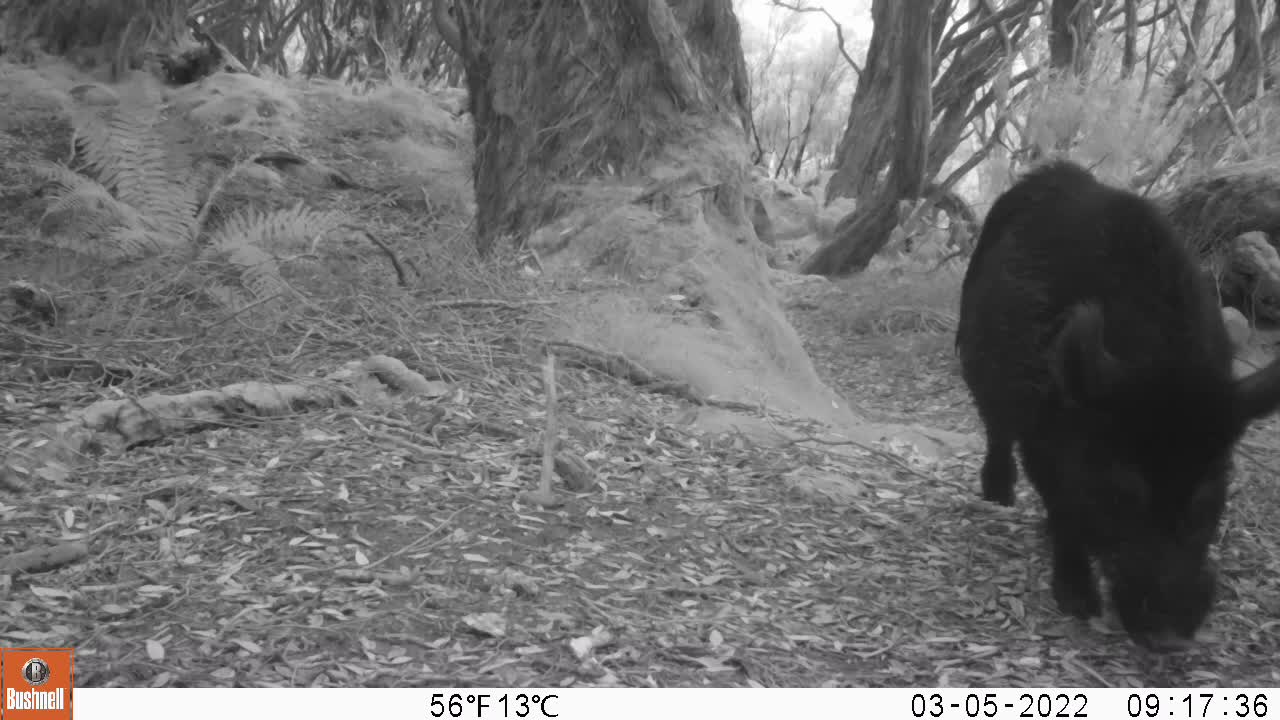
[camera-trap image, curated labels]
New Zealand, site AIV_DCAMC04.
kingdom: Animalia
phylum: Chordata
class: Mammalia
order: Artiodactyla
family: Suidae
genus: Sus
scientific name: Sus scrofa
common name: pig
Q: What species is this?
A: Pig (Sus scrofa).